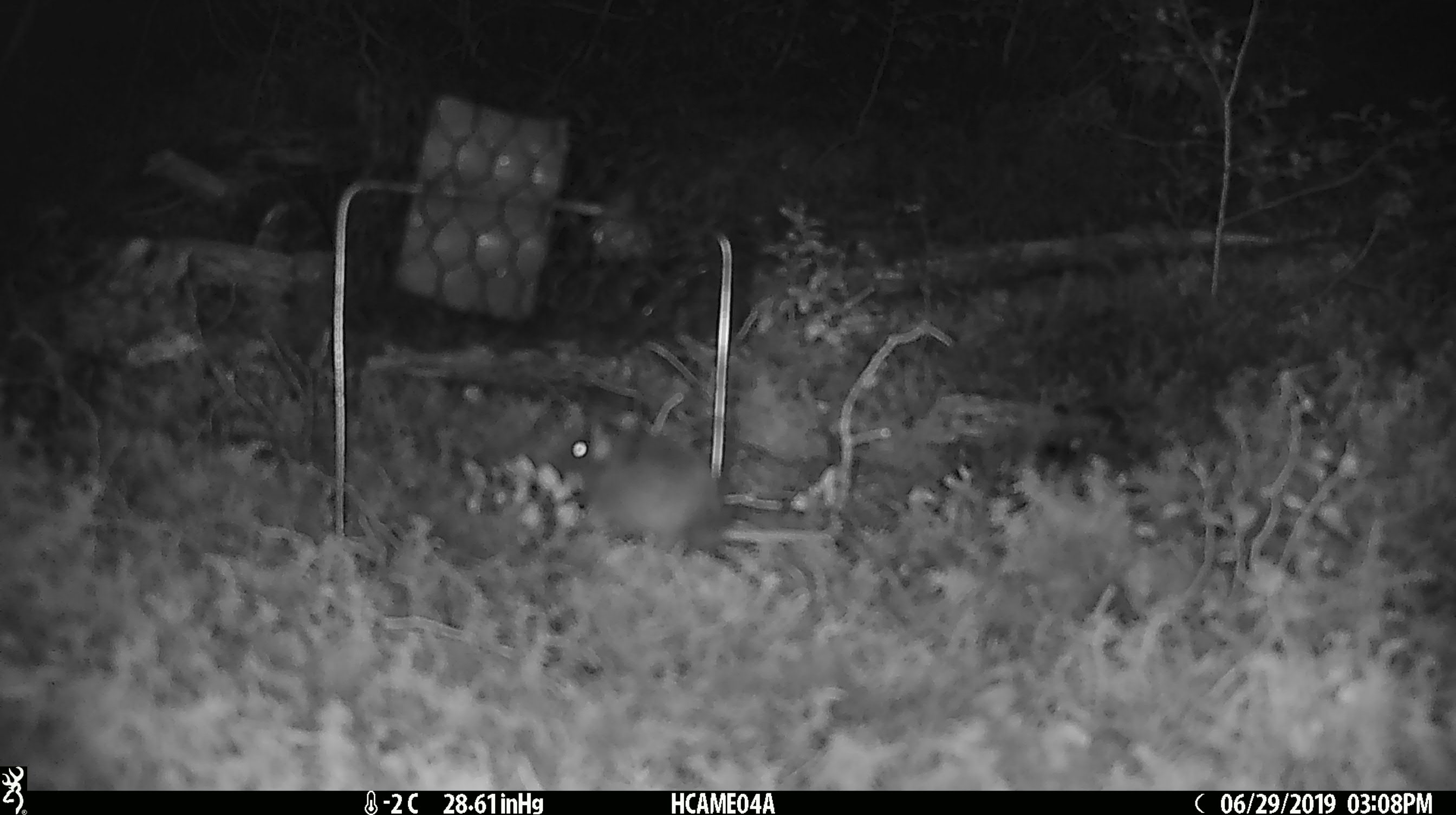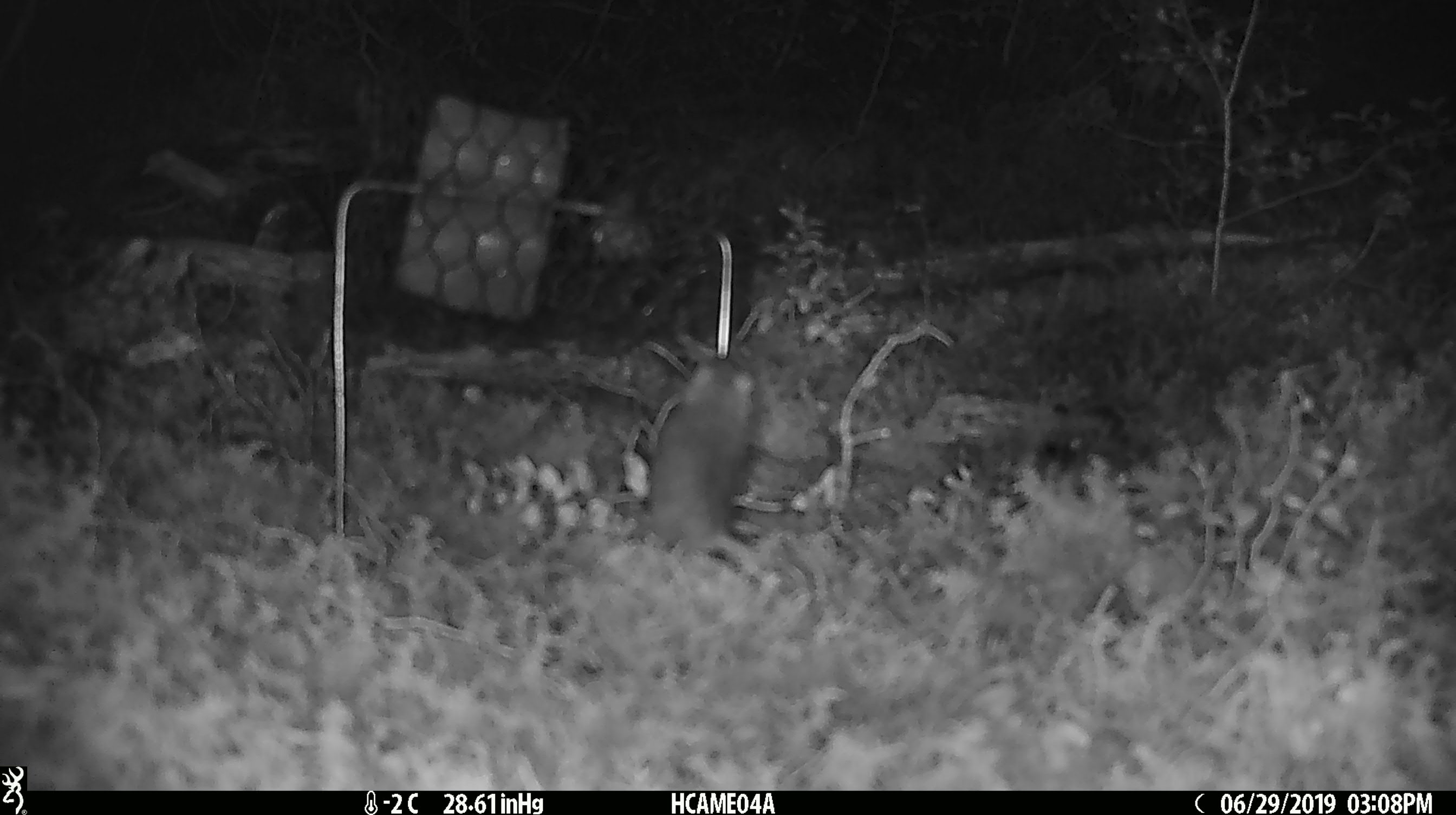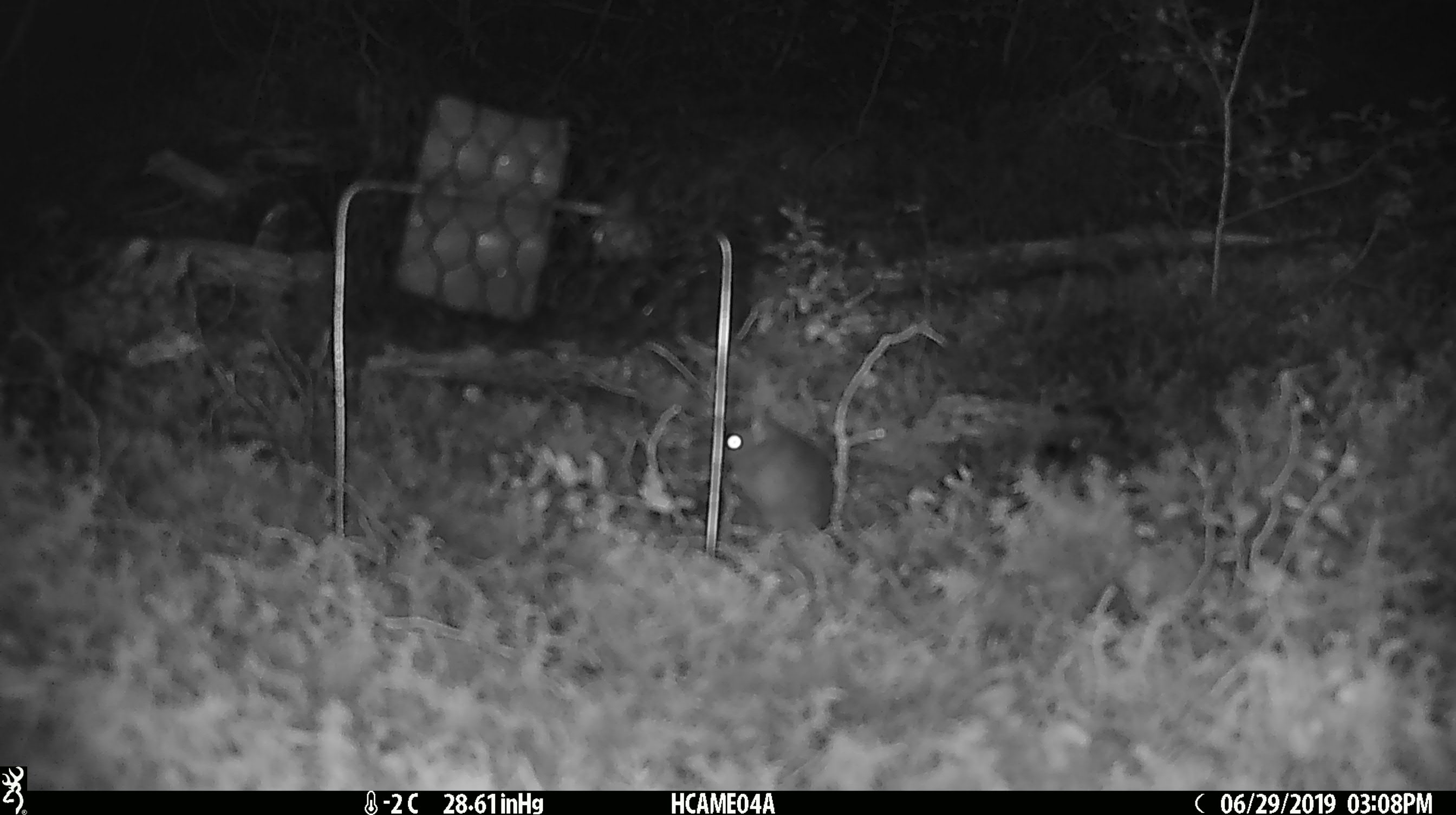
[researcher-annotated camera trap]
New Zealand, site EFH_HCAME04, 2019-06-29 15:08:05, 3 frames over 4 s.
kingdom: Animalia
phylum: Chordata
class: Mammalia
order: Rodentia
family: Muridae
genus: Mus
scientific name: Mus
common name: mouse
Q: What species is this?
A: Mouse (Mus).